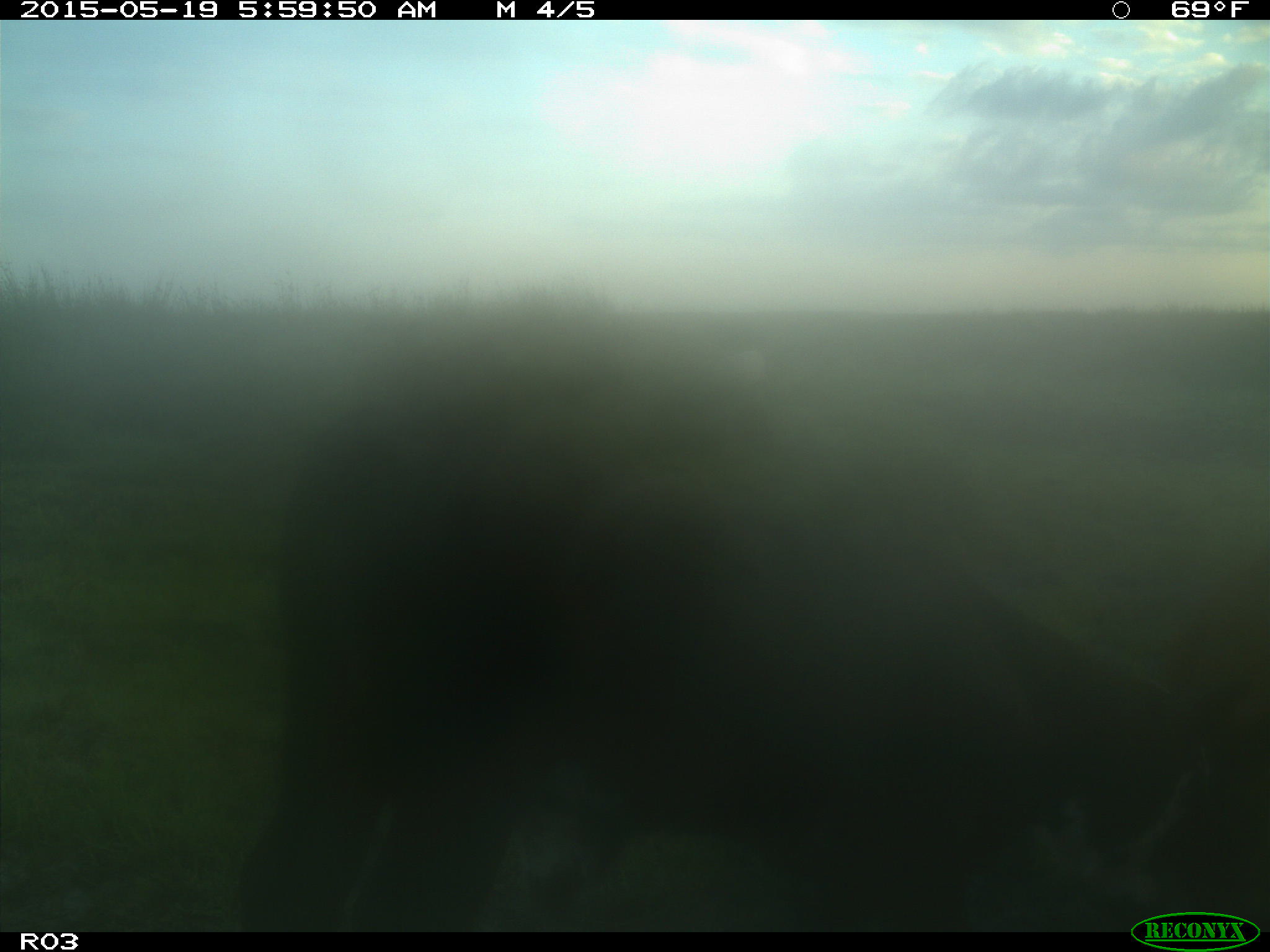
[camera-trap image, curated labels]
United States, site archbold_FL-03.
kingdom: Animalia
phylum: Chordata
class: Mammalia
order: Artiodactyla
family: Bovidae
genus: Bos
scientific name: Bos taurus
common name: domestic cow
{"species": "Bos taurus (domestic cow)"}